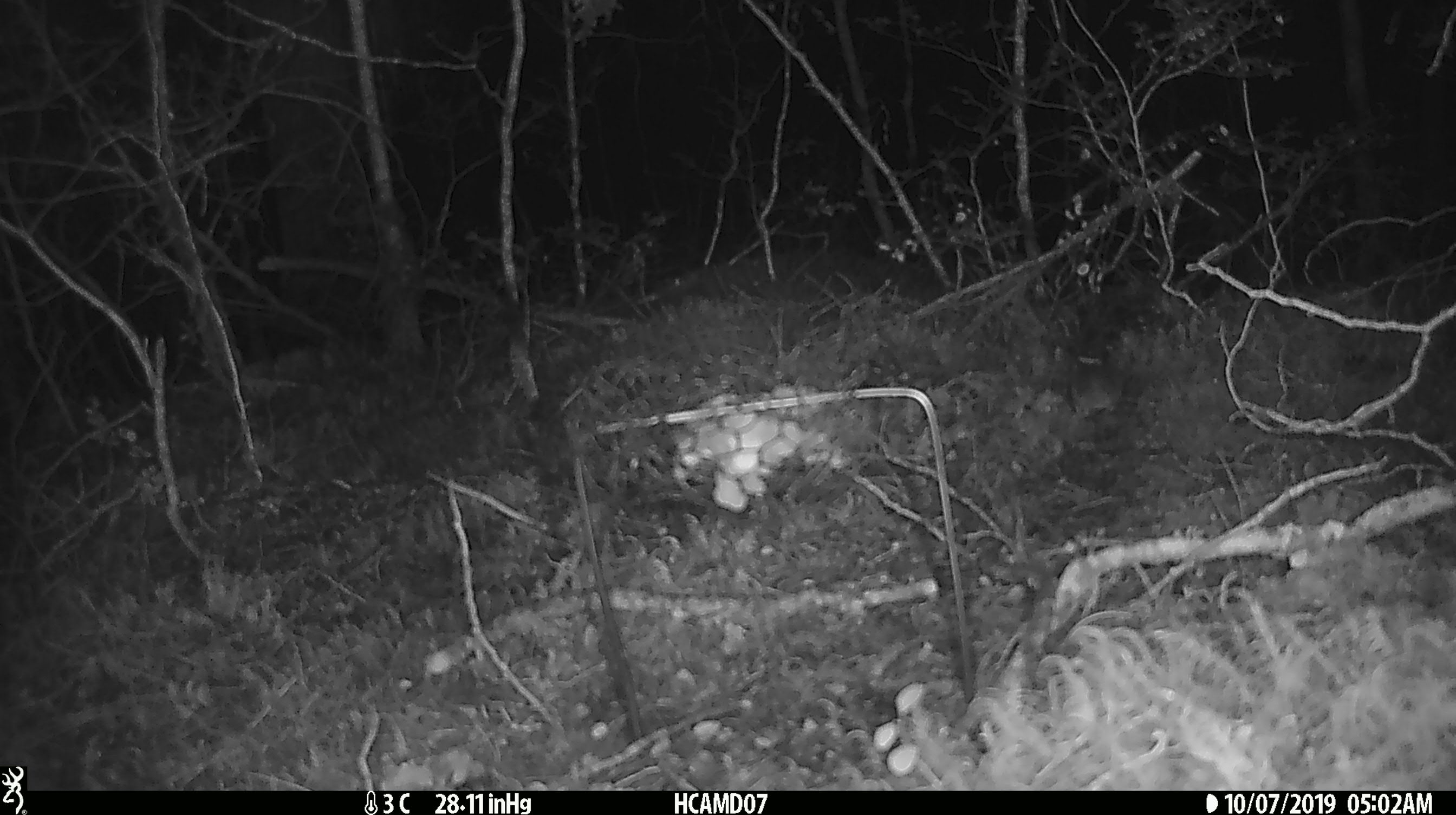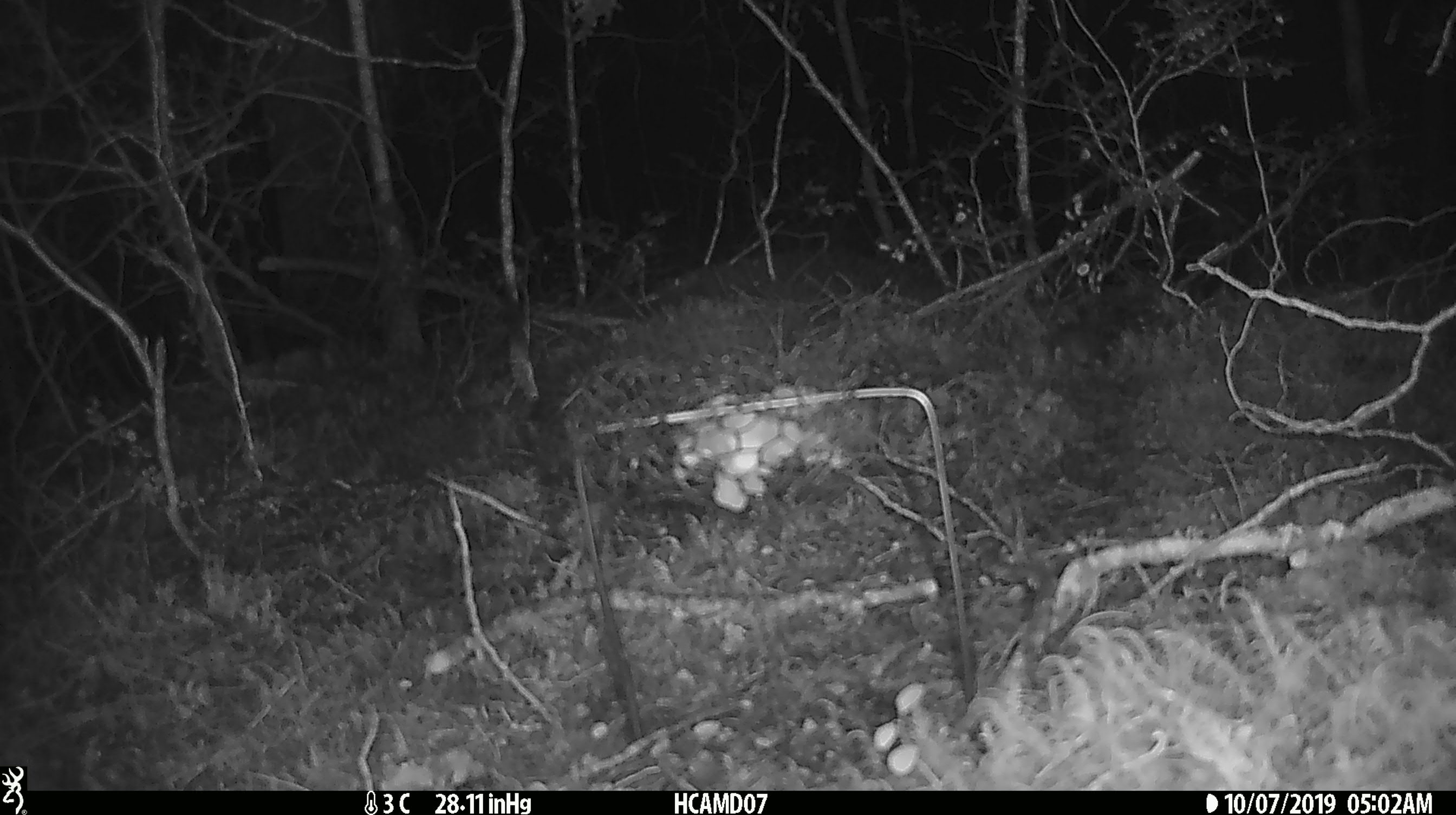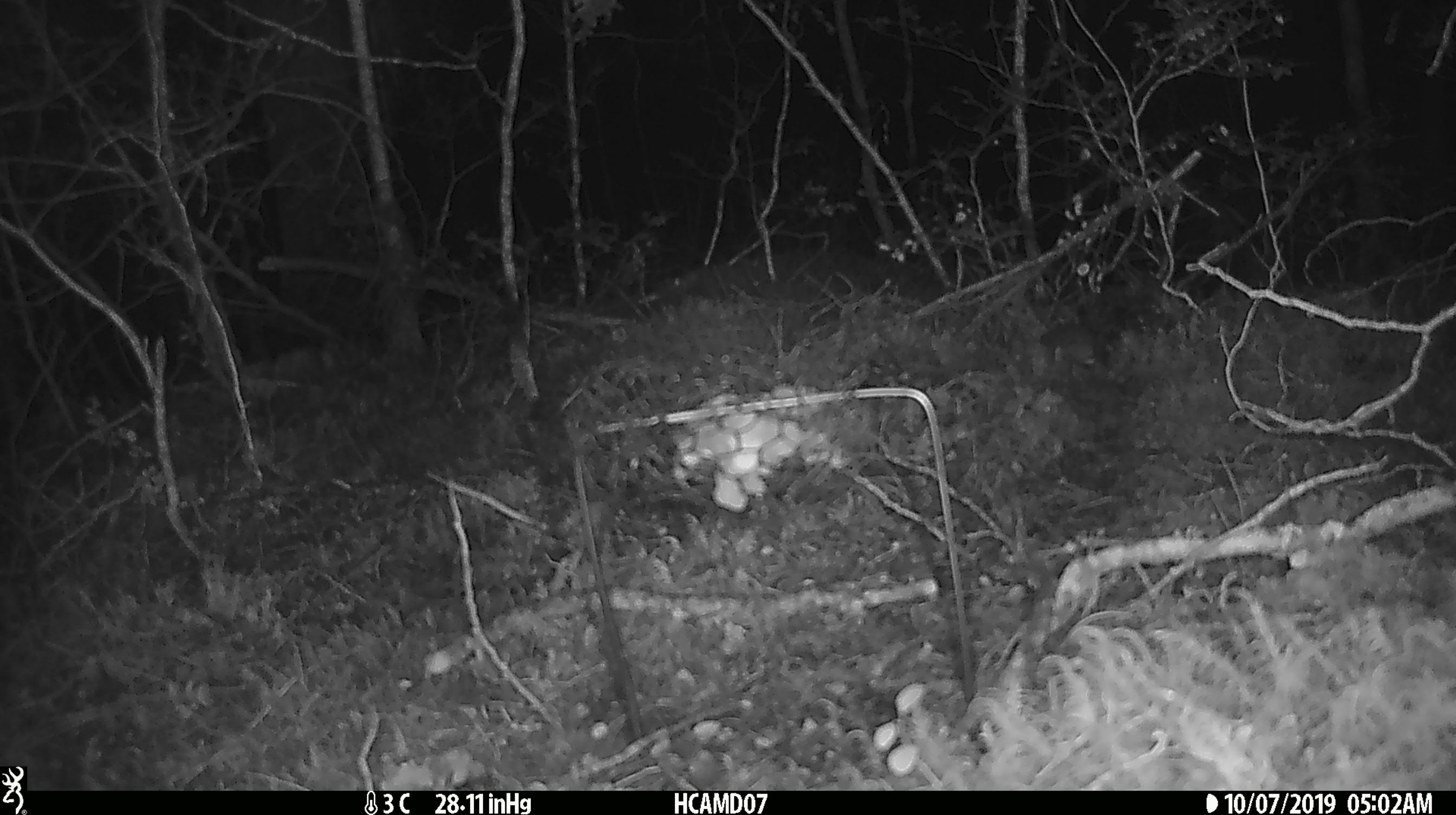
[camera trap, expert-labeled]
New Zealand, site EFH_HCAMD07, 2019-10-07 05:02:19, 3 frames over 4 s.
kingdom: Animalia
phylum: Chordata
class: Mammalia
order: Rodentia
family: Muridae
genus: Mus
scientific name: Mus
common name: mouse